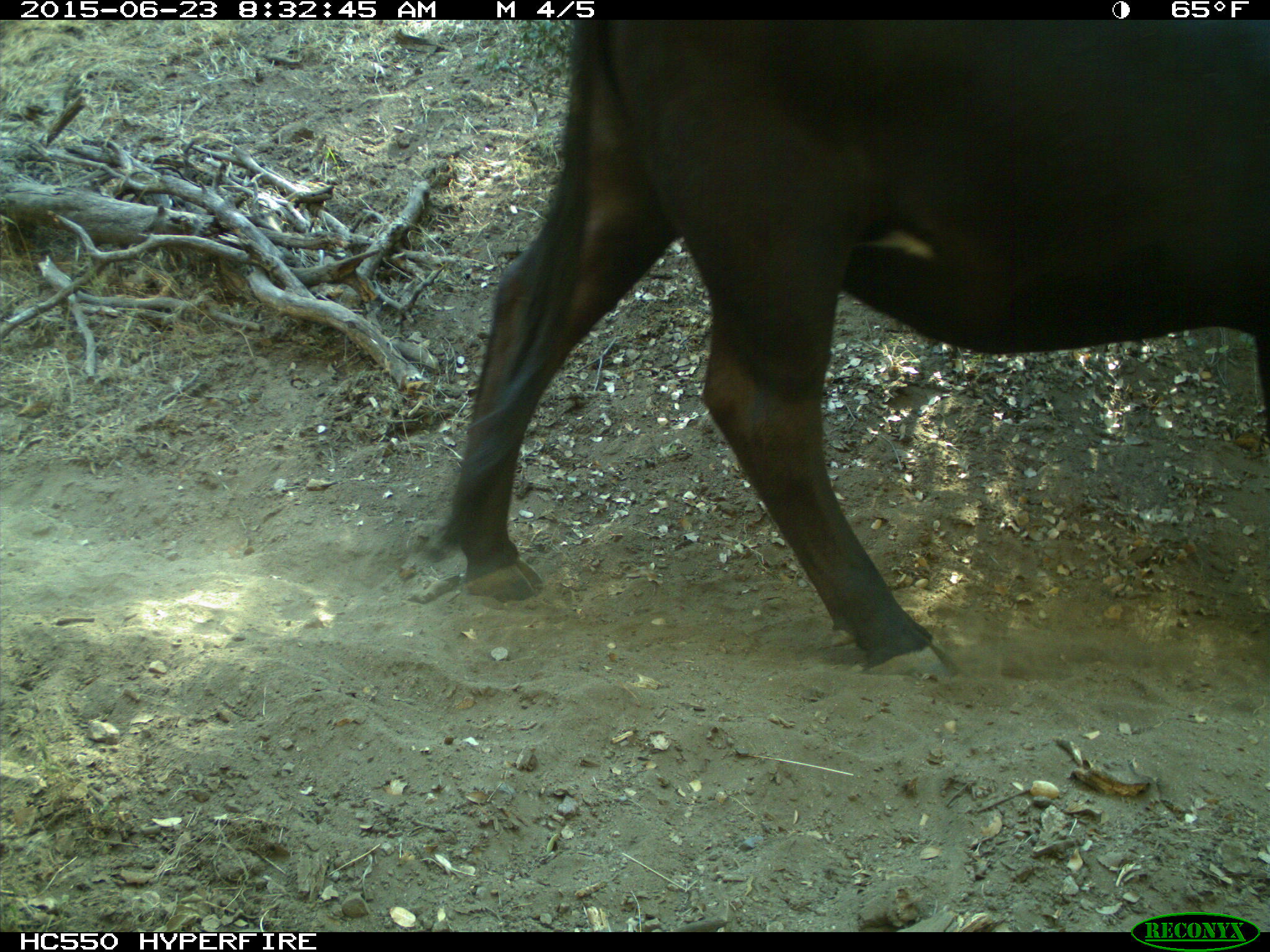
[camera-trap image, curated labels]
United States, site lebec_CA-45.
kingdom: Animalia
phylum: Chordata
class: Mammalia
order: Artiodactyla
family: Bovidae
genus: Bos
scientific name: Bos taurus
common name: domestic cow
Bos taurus (domestic cow).